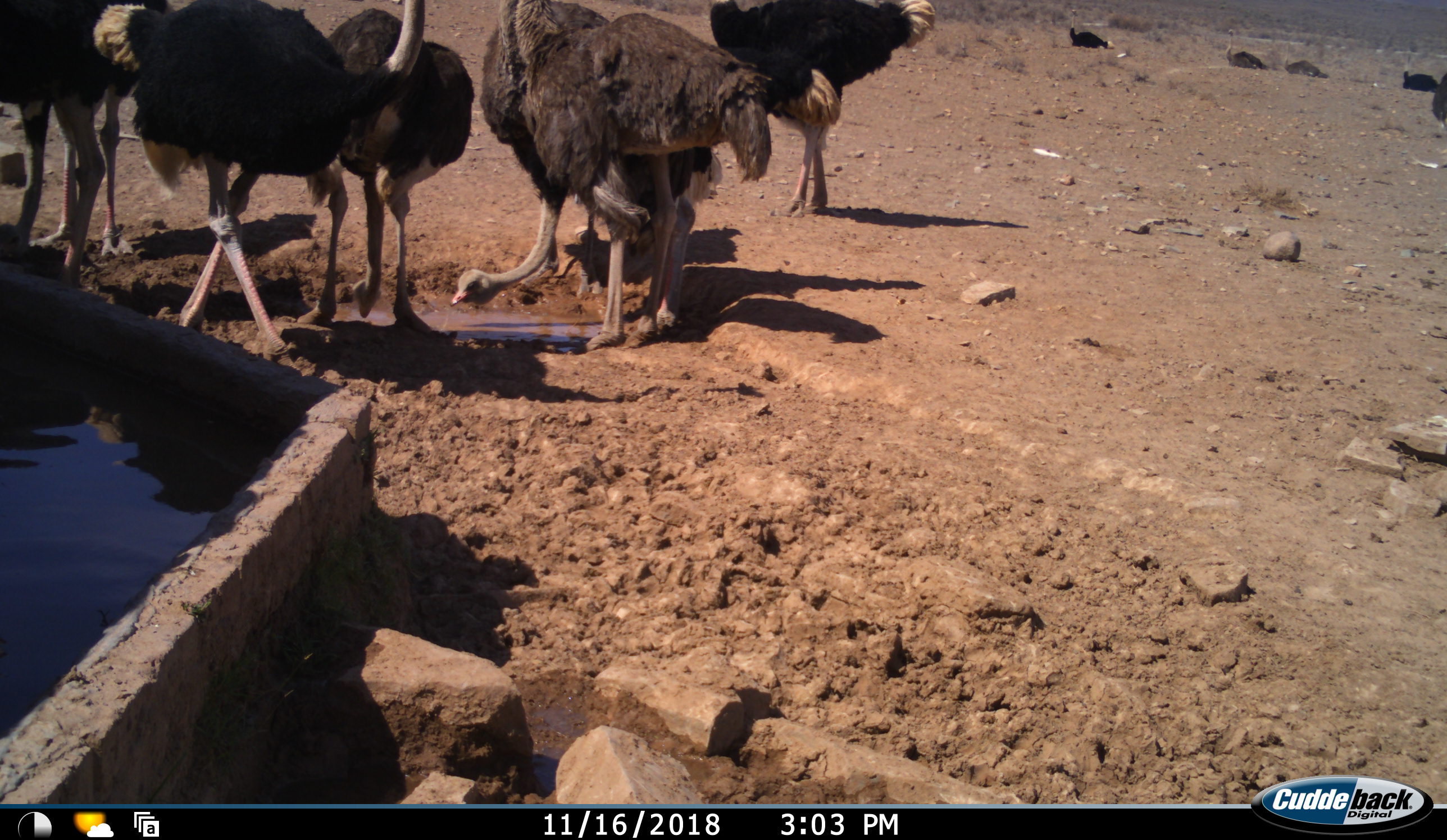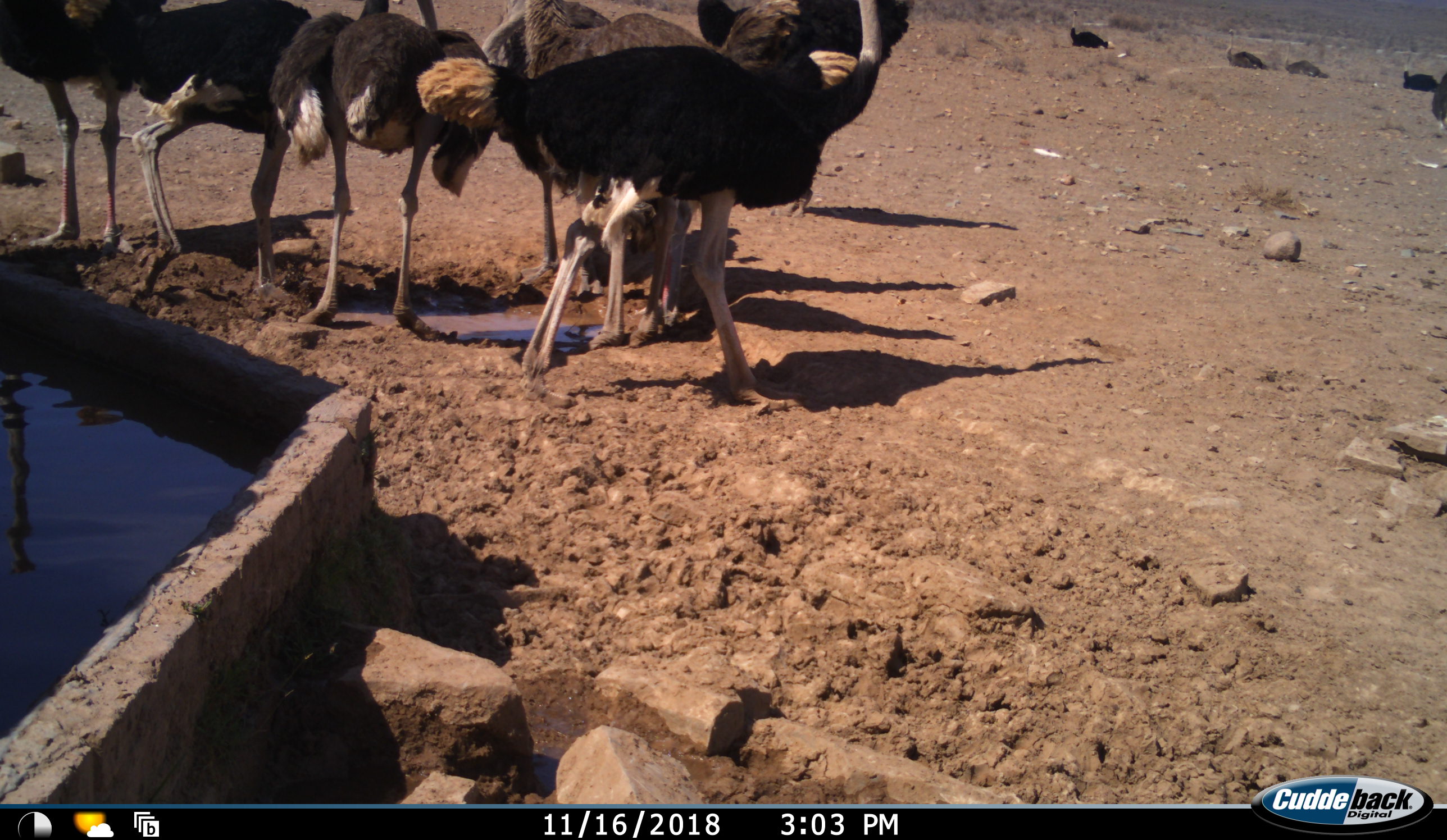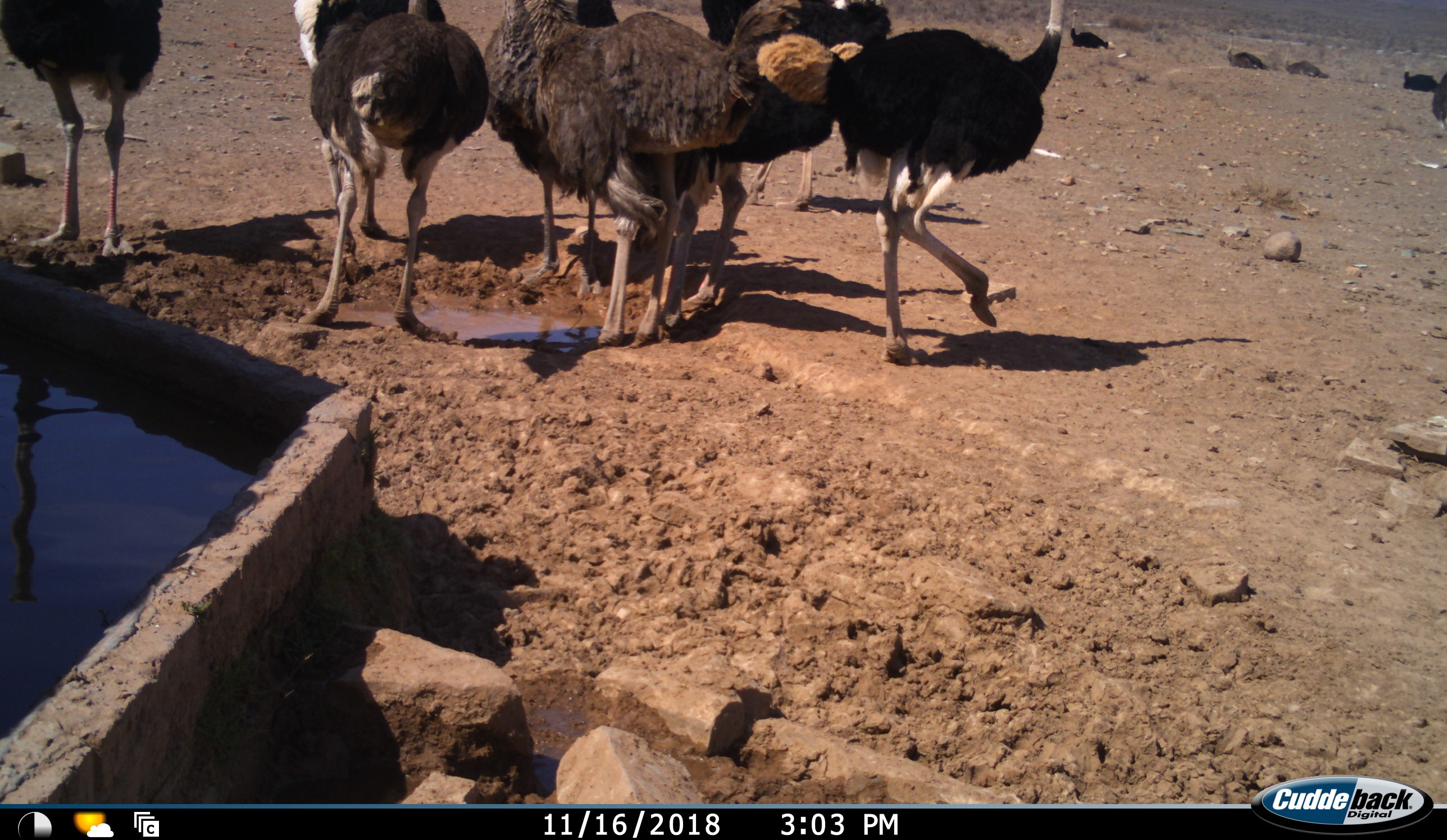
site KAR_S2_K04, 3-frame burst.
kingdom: Animalia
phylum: Chordata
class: Aves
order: Struthioniformes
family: Struthionidae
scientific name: Struthionidae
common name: ostrich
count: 8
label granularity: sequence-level